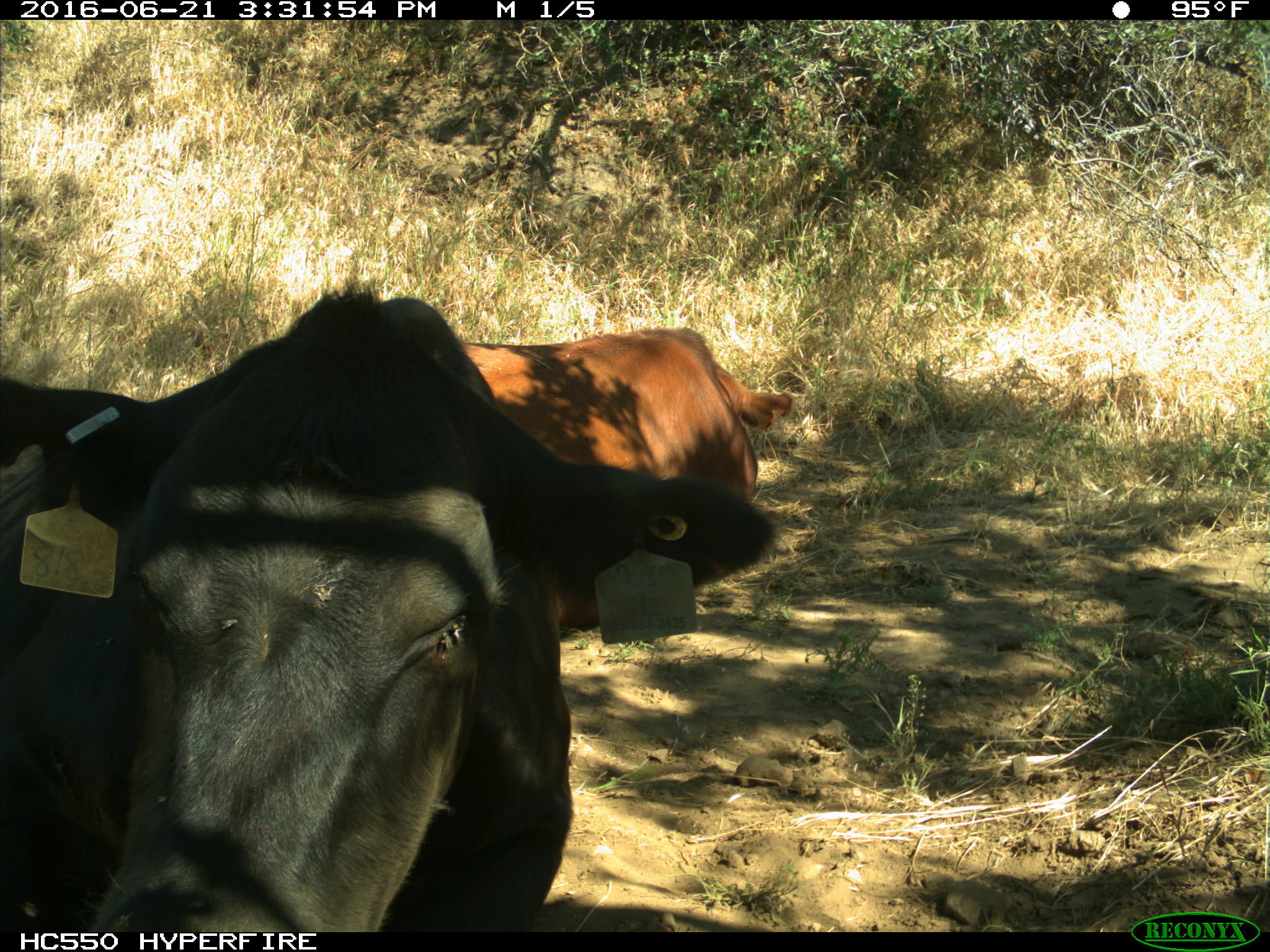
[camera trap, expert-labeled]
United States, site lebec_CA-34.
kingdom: Animalia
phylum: Chordata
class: Mammalia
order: Artiodactyla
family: Bovidae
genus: Bos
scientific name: Bos taurus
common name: domestic cow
Bos taurus (domestic cow).